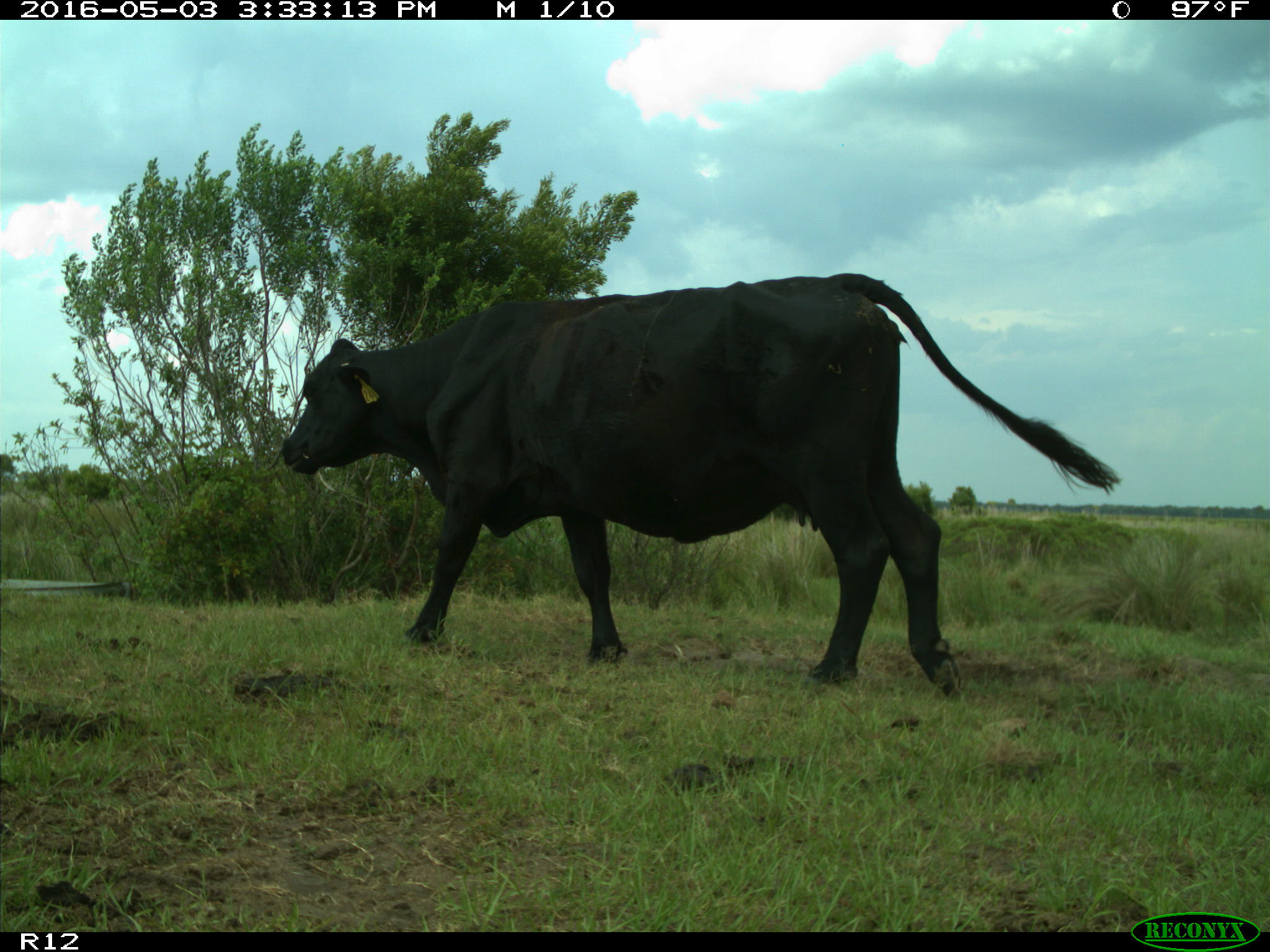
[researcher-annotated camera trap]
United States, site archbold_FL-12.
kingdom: Animalia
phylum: Chordata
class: Mammalia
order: Artiodactyla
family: Bovidae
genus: Bos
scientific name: Bos taurus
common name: domestic cow